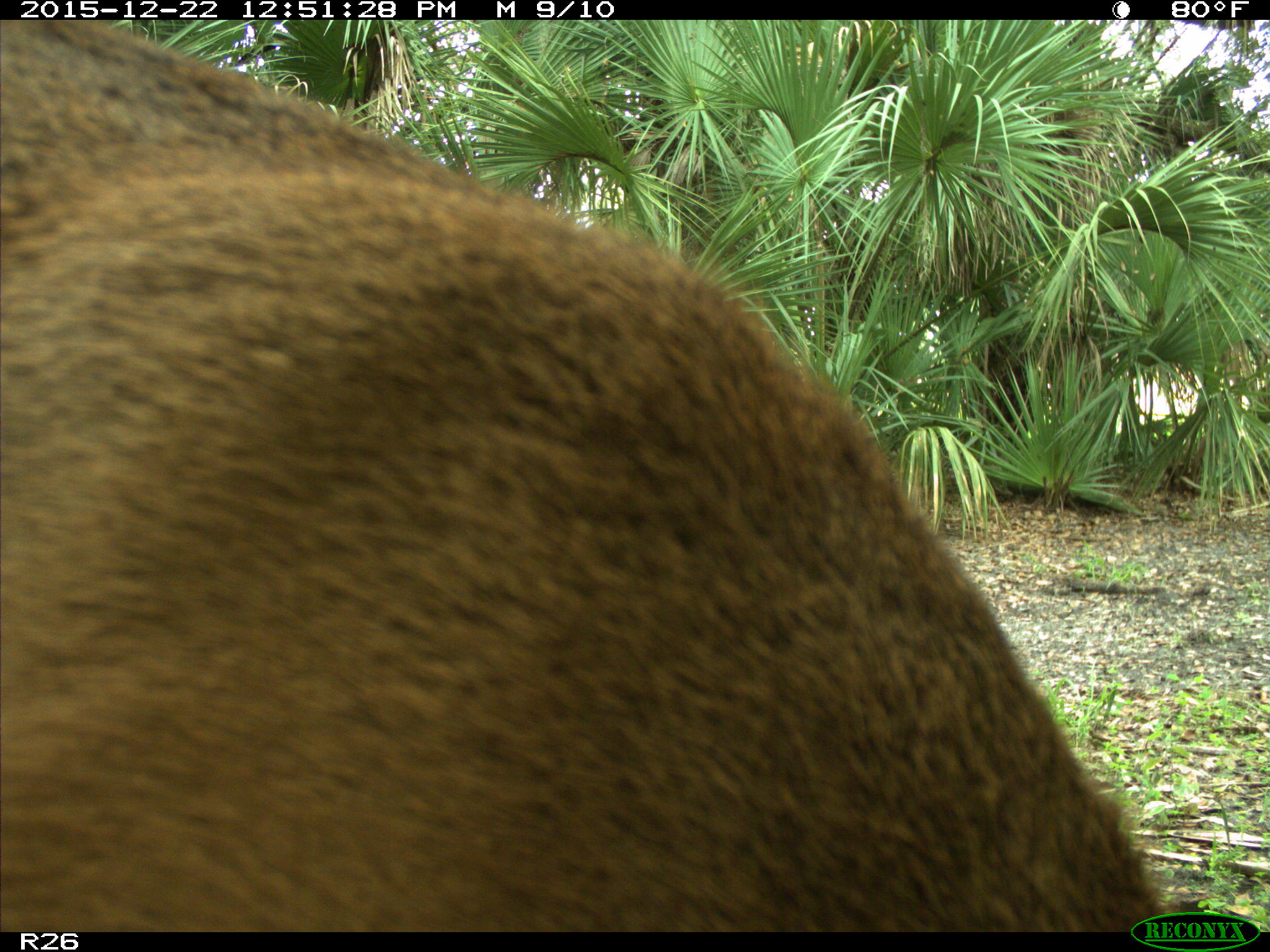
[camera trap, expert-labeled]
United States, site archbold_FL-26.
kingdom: Animalia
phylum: Chordata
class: Mammalia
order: Artiodactyla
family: Cervidae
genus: Odocoileus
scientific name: Odocoileus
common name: deer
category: unidentified deer